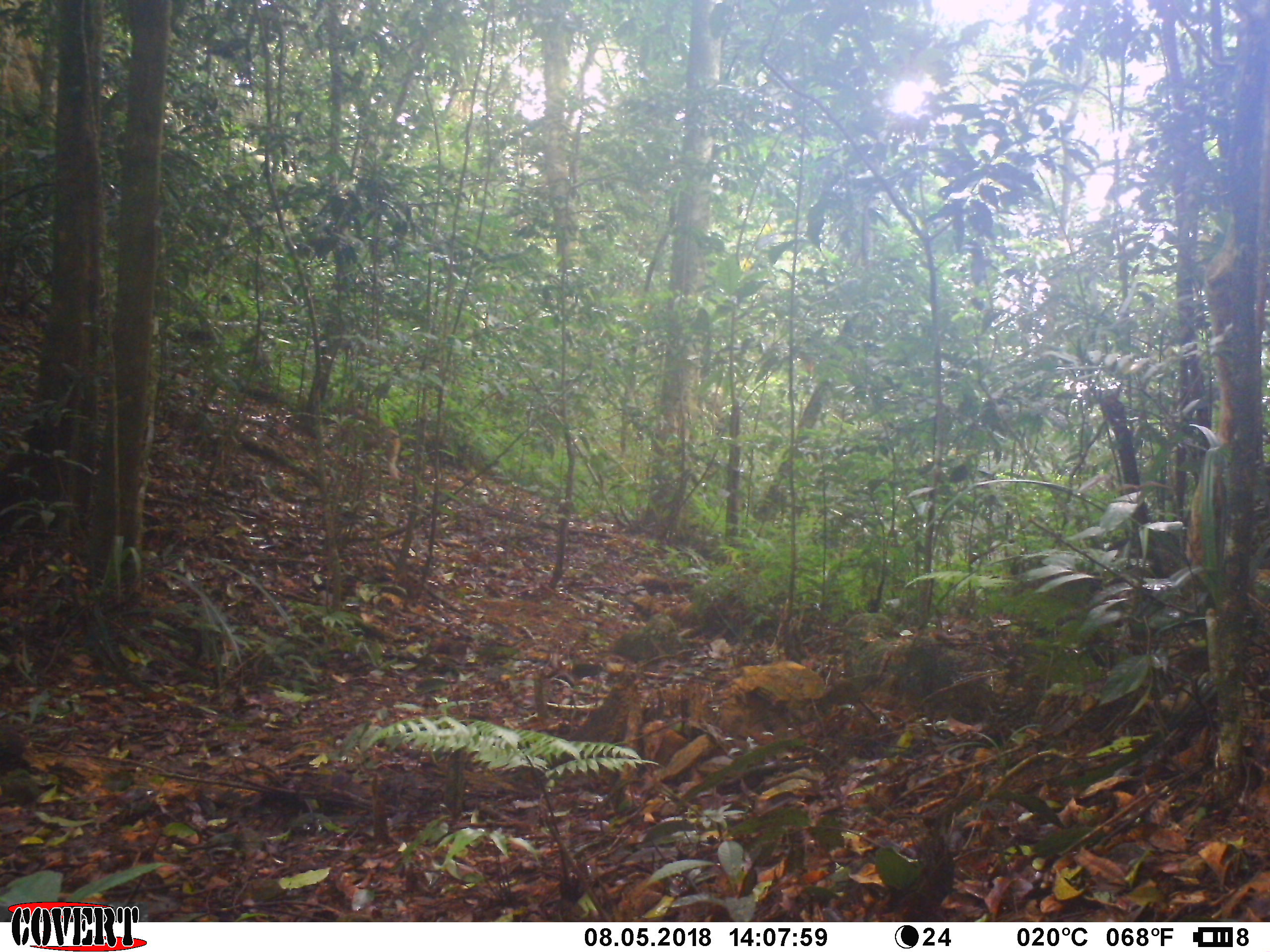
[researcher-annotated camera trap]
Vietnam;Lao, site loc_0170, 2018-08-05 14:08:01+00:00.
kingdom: Animalia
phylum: Chordata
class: Mammalia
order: Primates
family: Cercopithecidae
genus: Macaca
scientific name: Macaca nemestrina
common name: pig-tailed macaque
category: pig tailed macaque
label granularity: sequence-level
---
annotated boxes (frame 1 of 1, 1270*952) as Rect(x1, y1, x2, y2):
pig tailed macaque: Rect(334, 406, 402, 479)